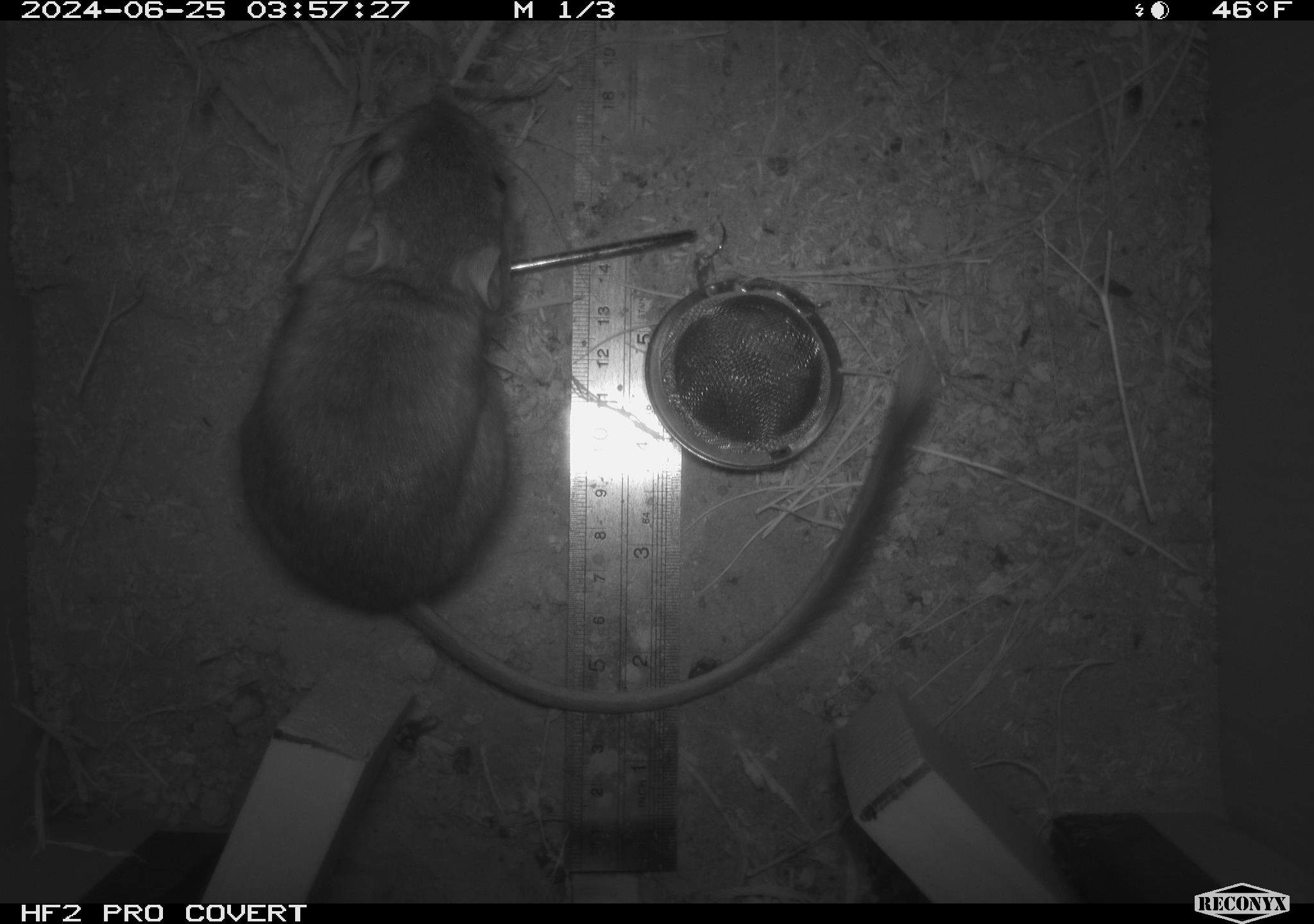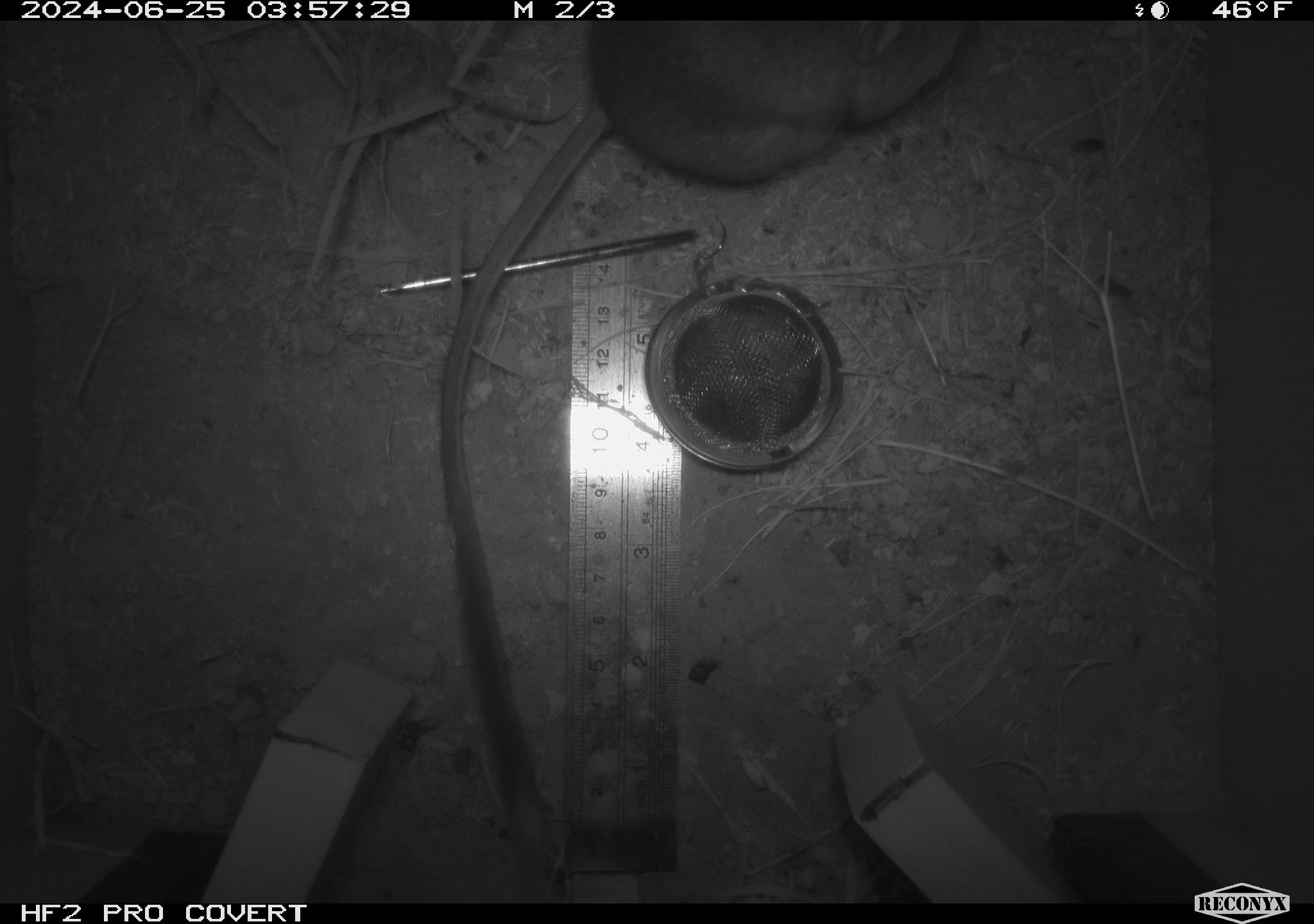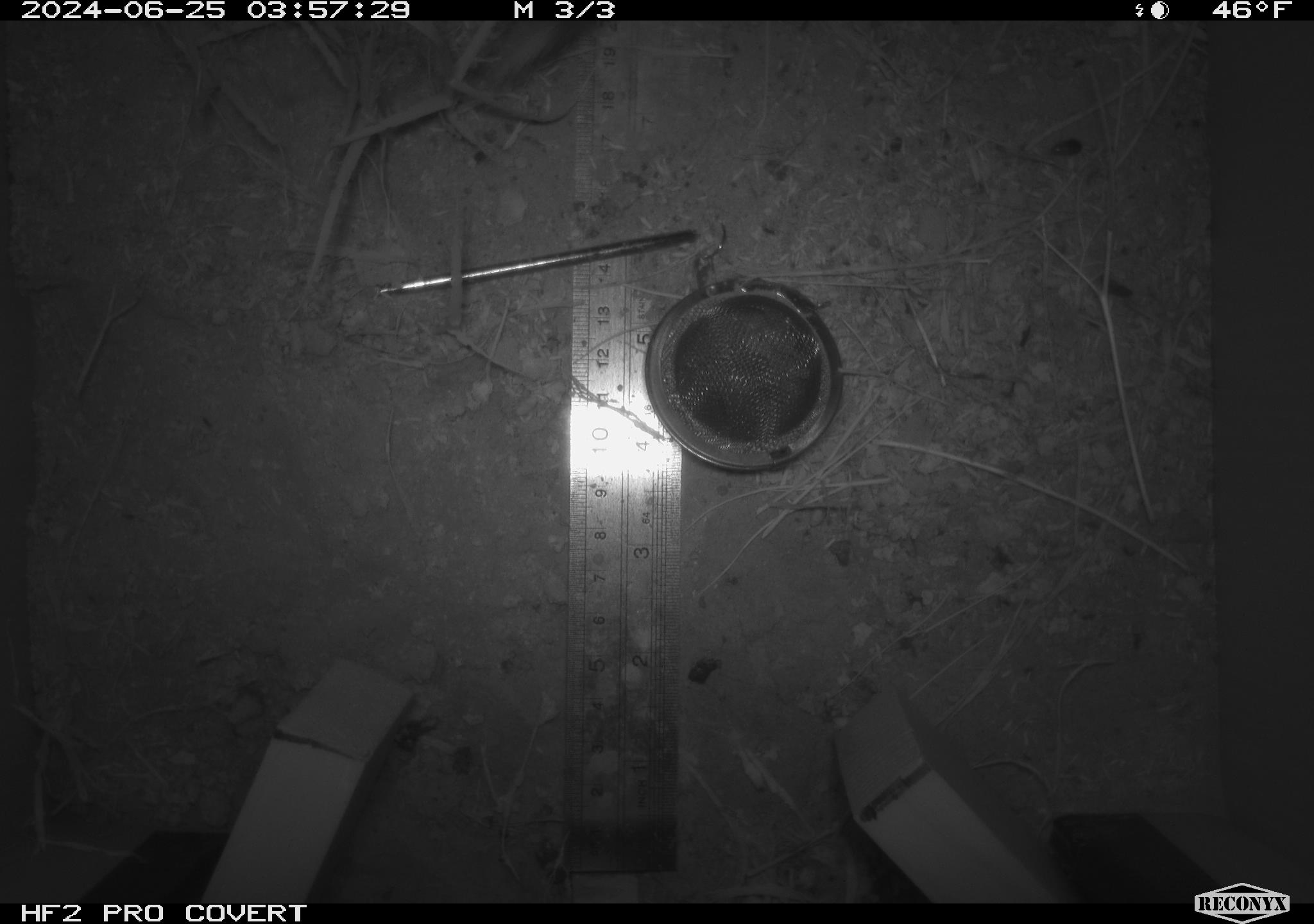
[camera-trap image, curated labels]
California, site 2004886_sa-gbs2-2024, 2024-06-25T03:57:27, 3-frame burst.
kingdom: Animalia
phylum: Chordata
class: Mammalia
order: Rodentia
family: Heteromyidae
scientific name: Heteromyidae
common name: kangaroo rats and pocket mice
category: heteromyidae family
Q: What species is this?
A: Heteromyidae family (kangaroo rats and pocket mice) (Heteromyidae).